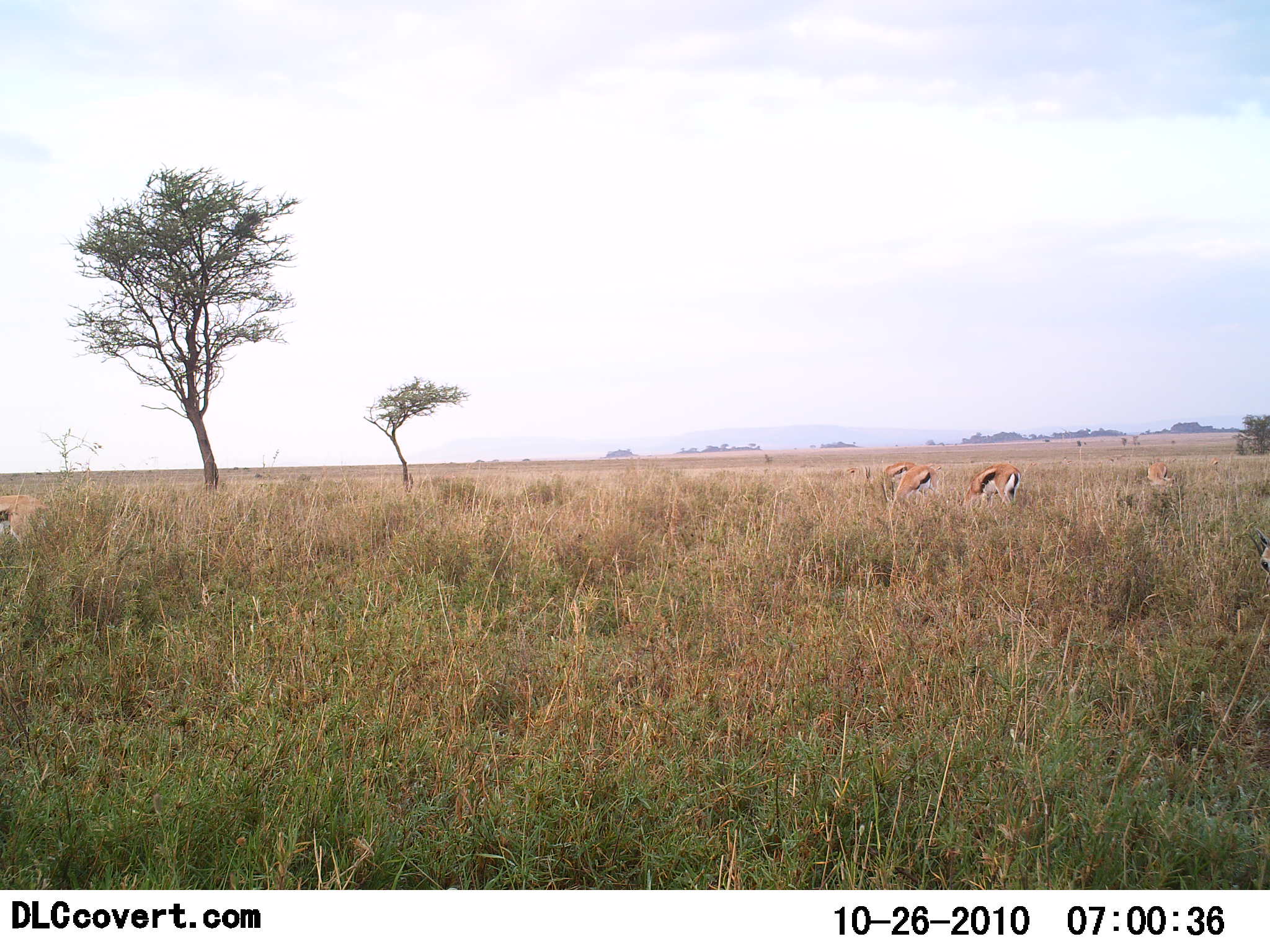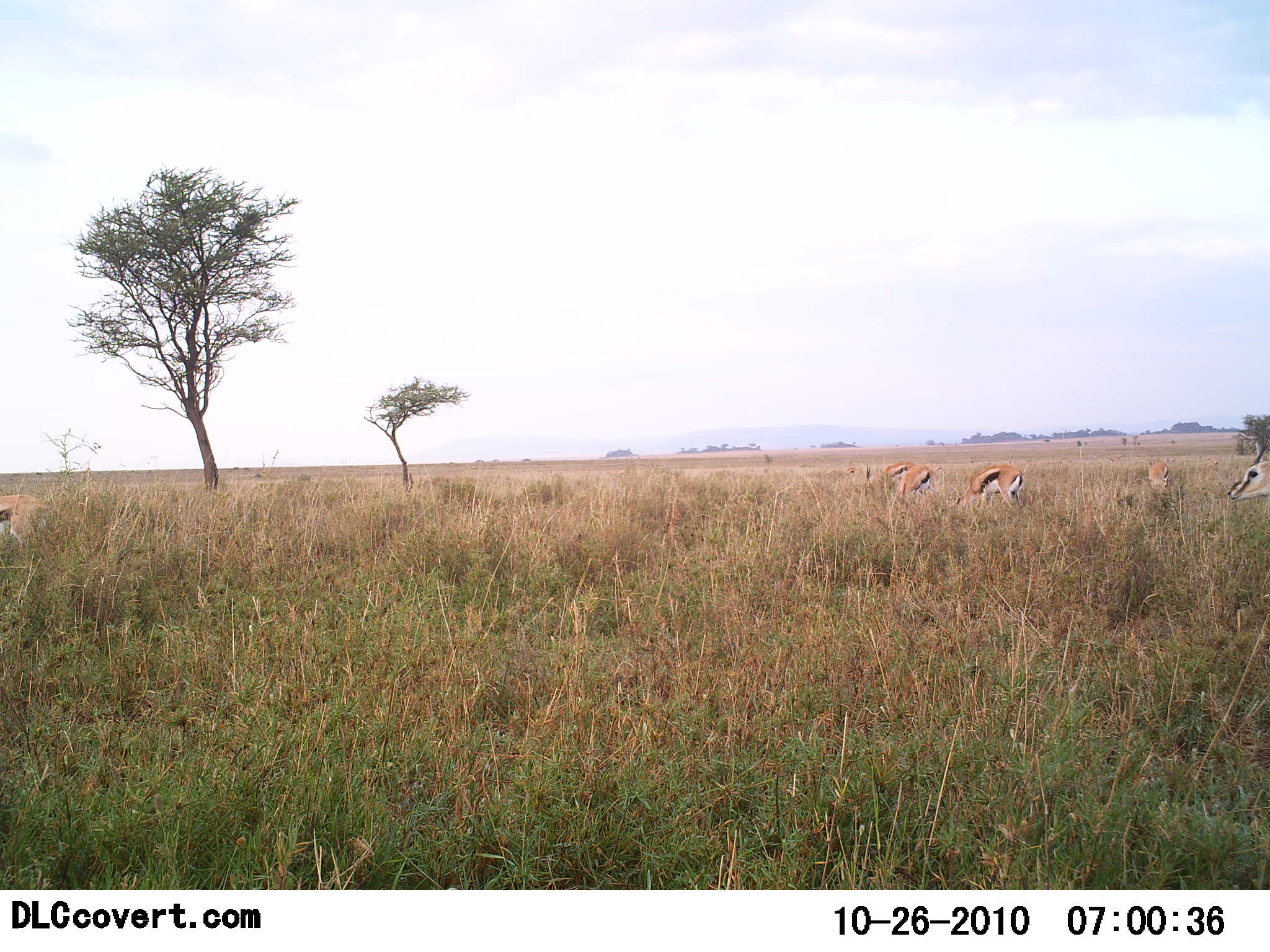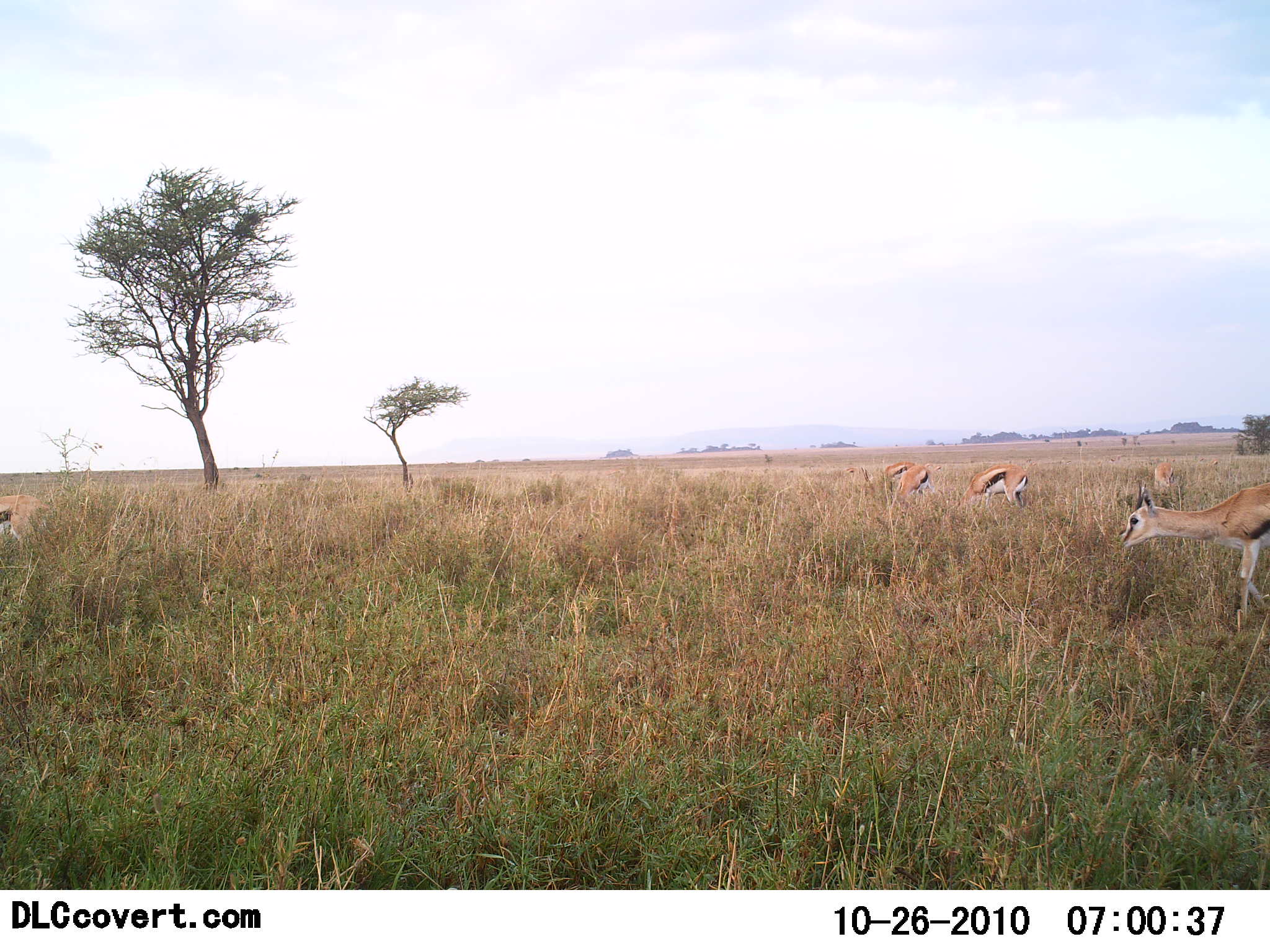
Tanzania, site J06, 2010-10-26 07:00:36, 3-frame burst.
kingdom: Animalia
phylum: Chordata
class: Mammalia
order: Artiodactyla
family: Bovidae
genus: Eudorcas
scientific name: Eudorcas thomsonii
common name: thomson's gazelle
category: gazellethomsons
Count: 5.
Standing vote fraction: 46%.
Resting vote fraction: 0%.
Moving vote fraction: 62%.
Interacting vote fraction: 0%.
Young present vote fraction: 0%.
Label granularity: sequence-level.